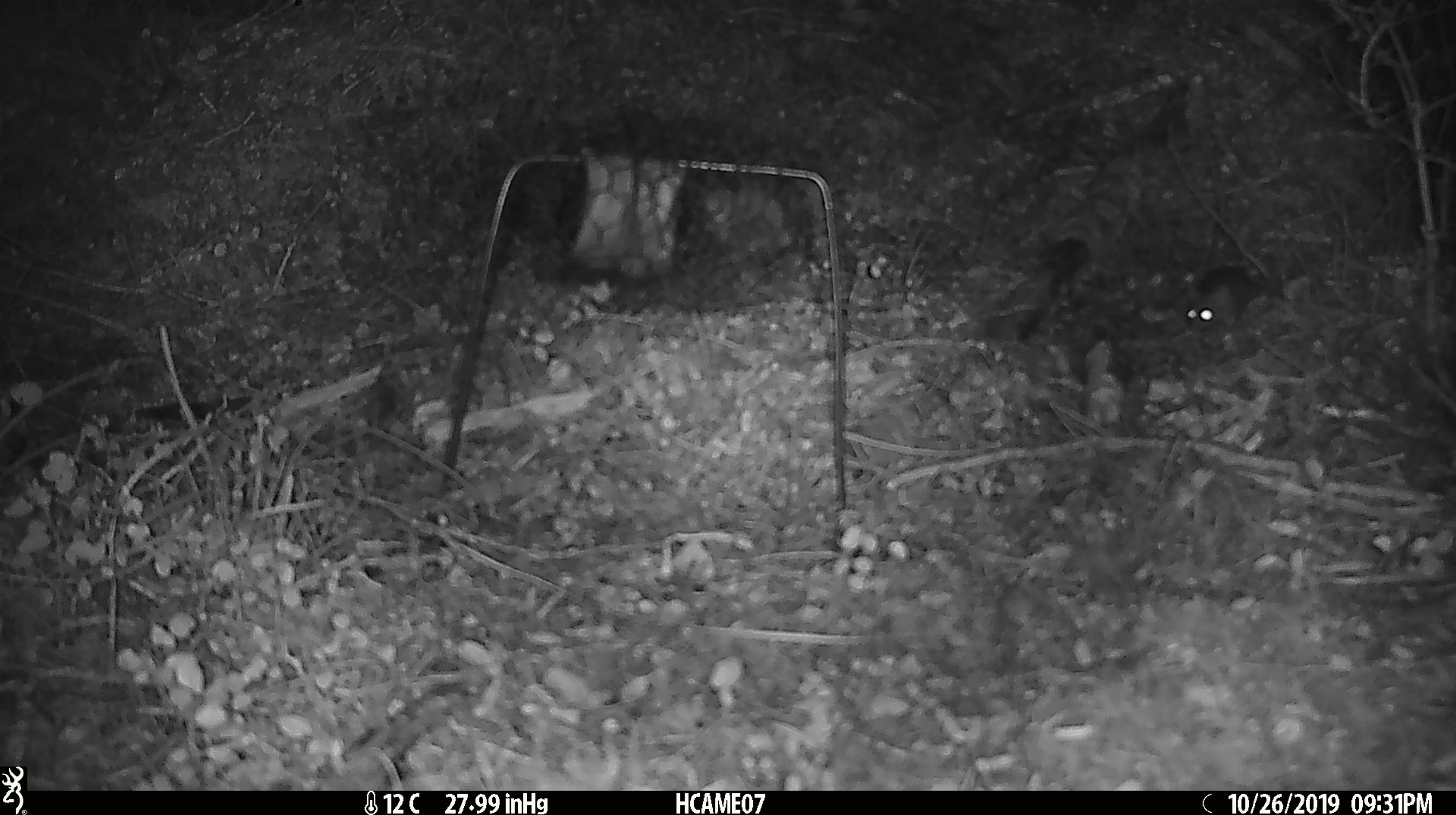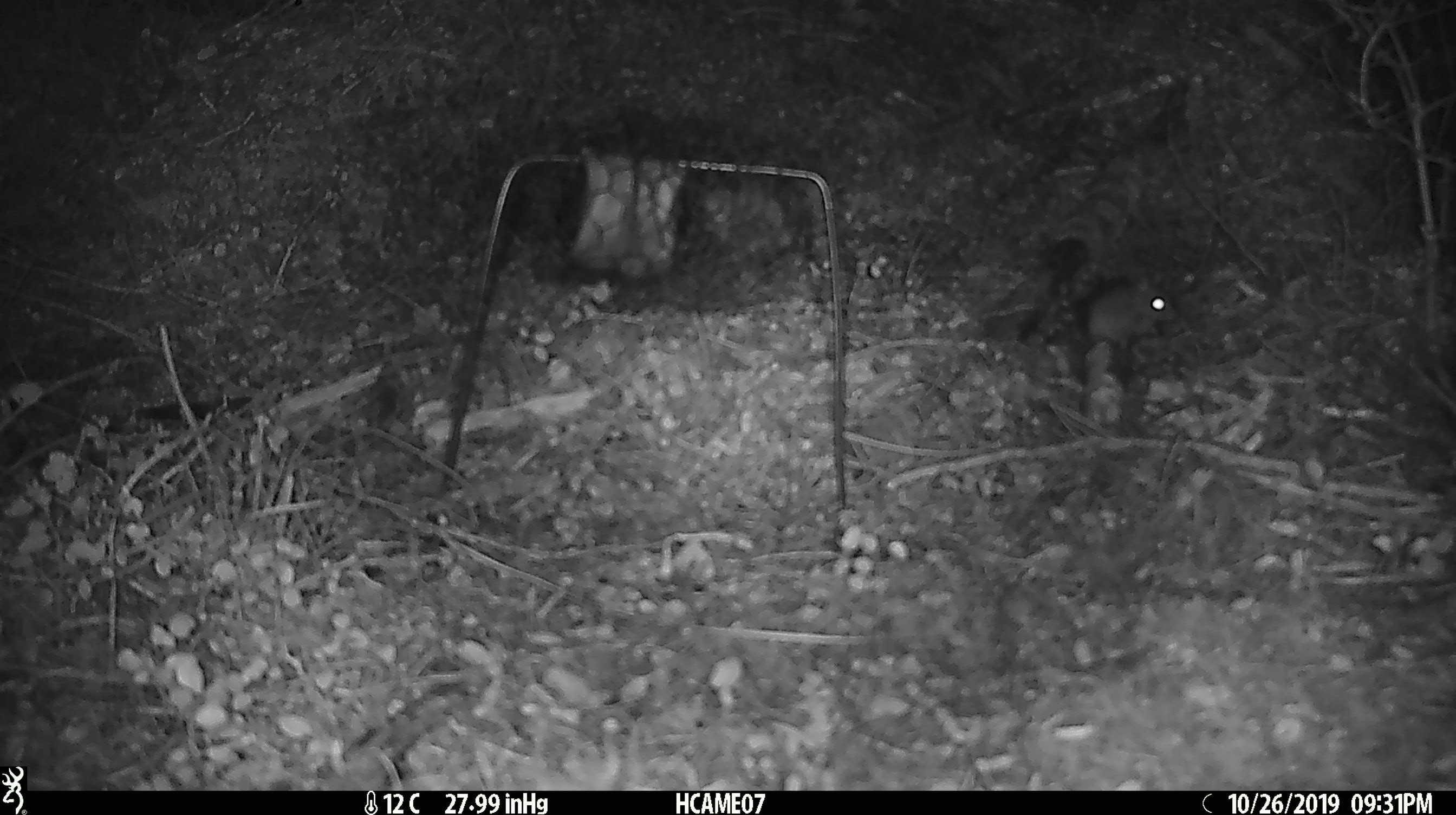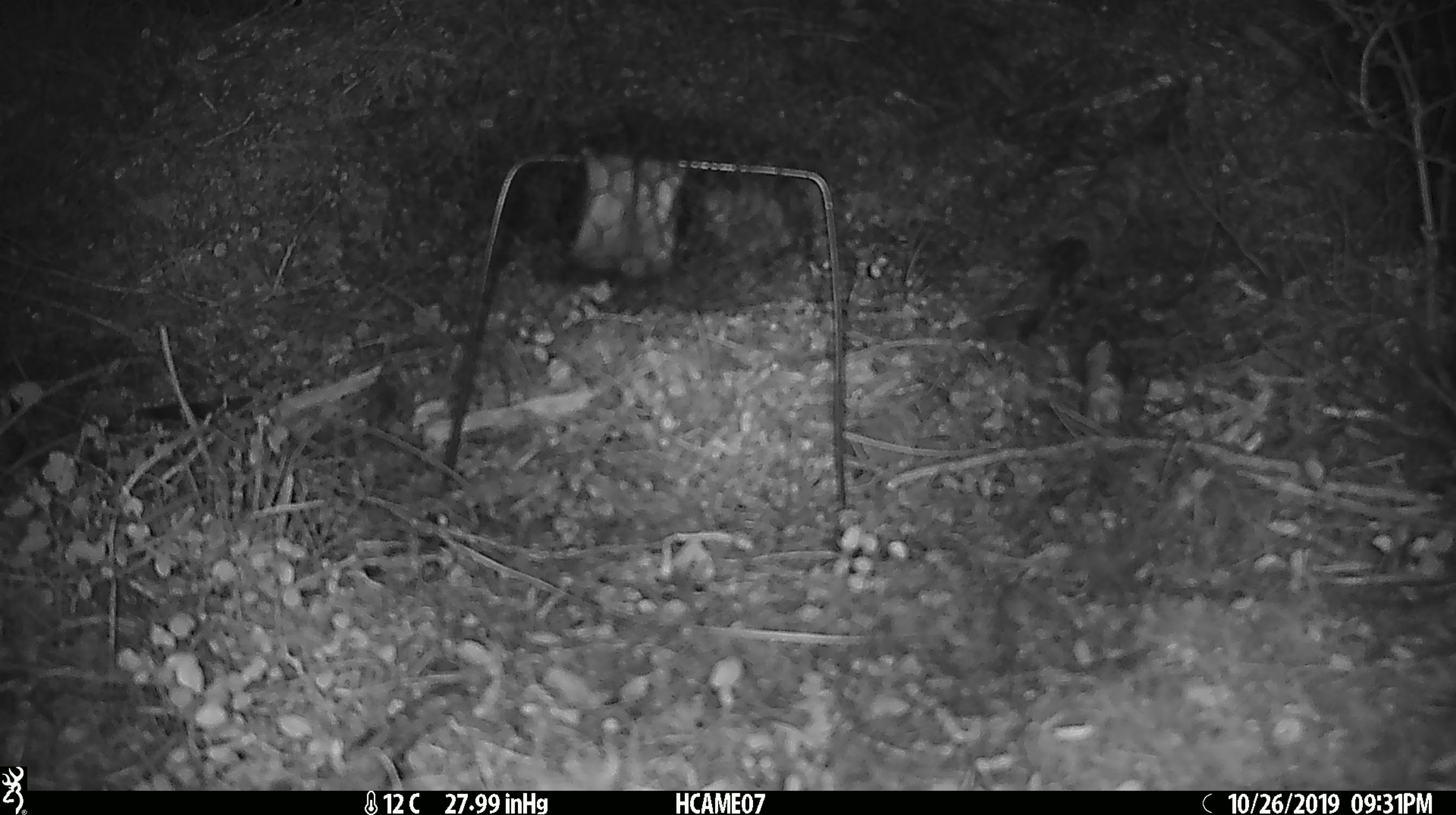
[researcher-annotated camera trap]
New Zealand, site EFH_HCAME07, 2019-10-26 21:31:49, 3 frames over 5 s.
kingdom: Animalia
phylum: Chordata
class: Mammalia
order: Rodentia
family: Muridae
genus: Mus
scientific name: Mus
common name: mouse